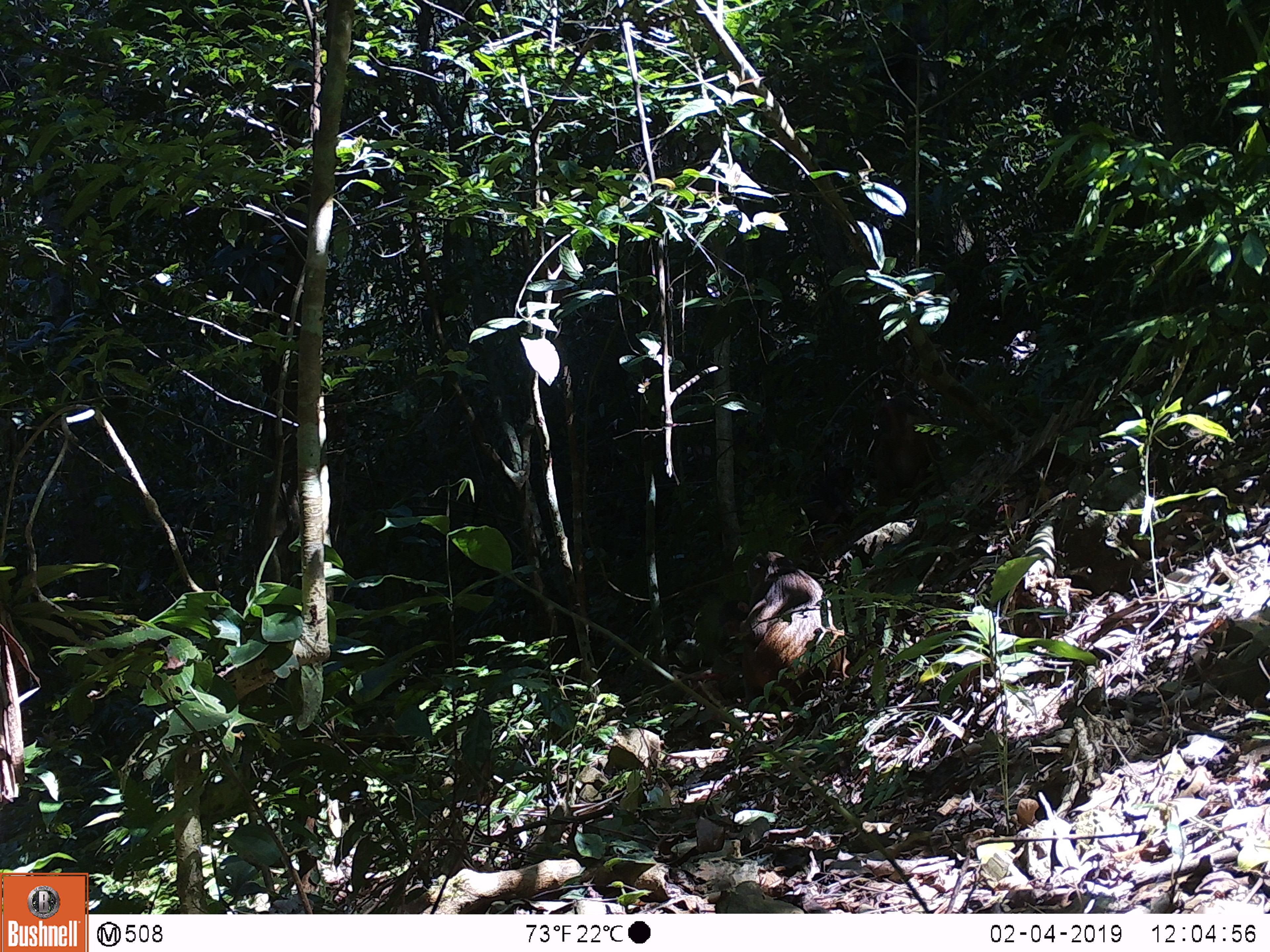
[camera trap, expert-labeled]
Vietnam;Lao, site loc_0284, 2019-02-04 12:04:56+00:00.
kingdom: Animalia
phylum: Chordata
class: Mammalia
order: Primates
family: Cercopithecidae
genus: Macaca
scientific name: Macaca arctoides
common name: stump-tailed macaque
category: stump tailed macaque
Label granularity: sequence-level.